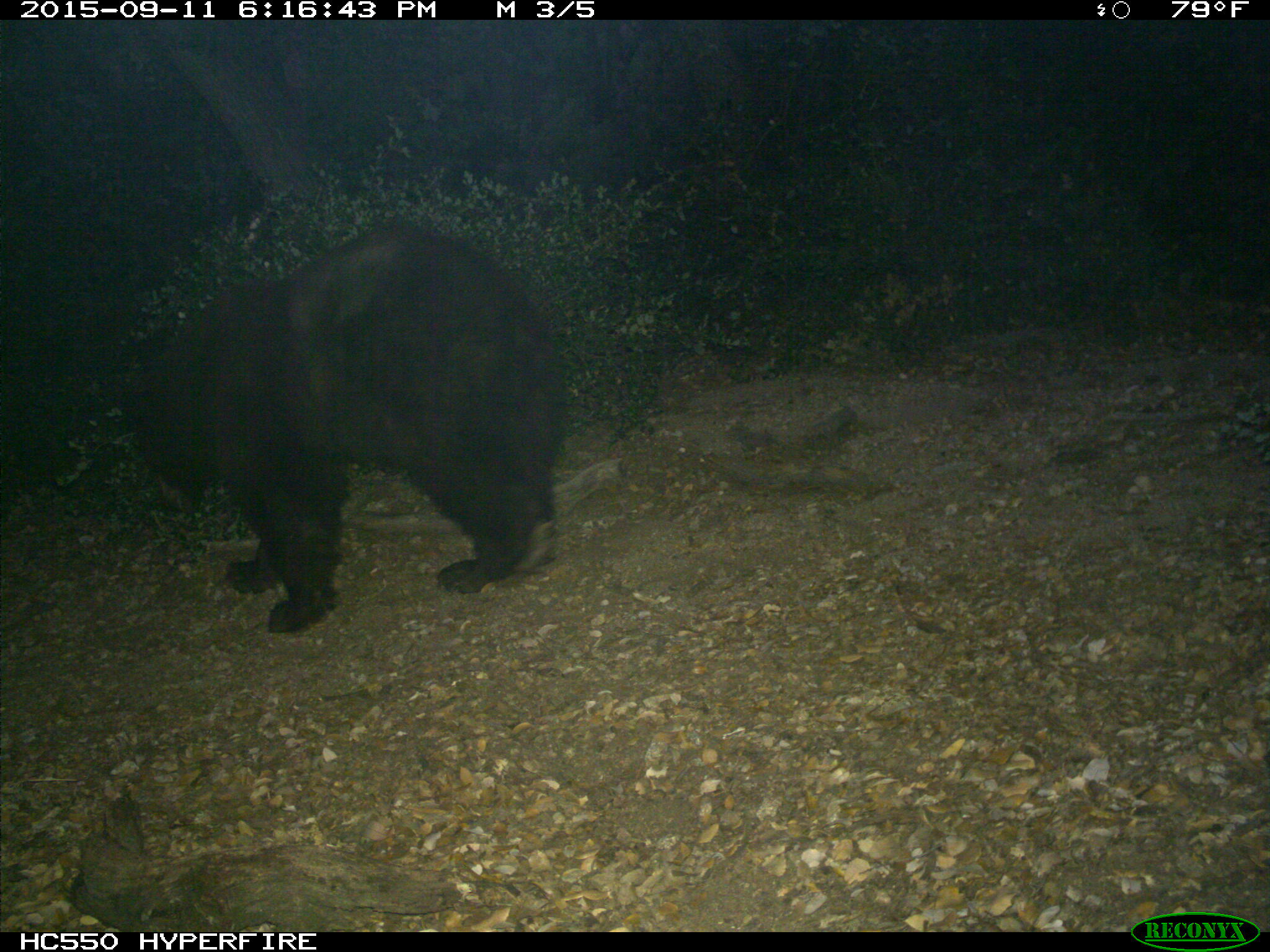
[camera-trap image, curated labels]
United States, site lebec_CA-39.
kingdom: Animalia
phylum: Chordata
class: Mammalia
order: Carnivora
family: Ursidae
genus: Ursus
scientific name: Ursus americanus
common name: american black bear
Ursus americanus (american black bear).